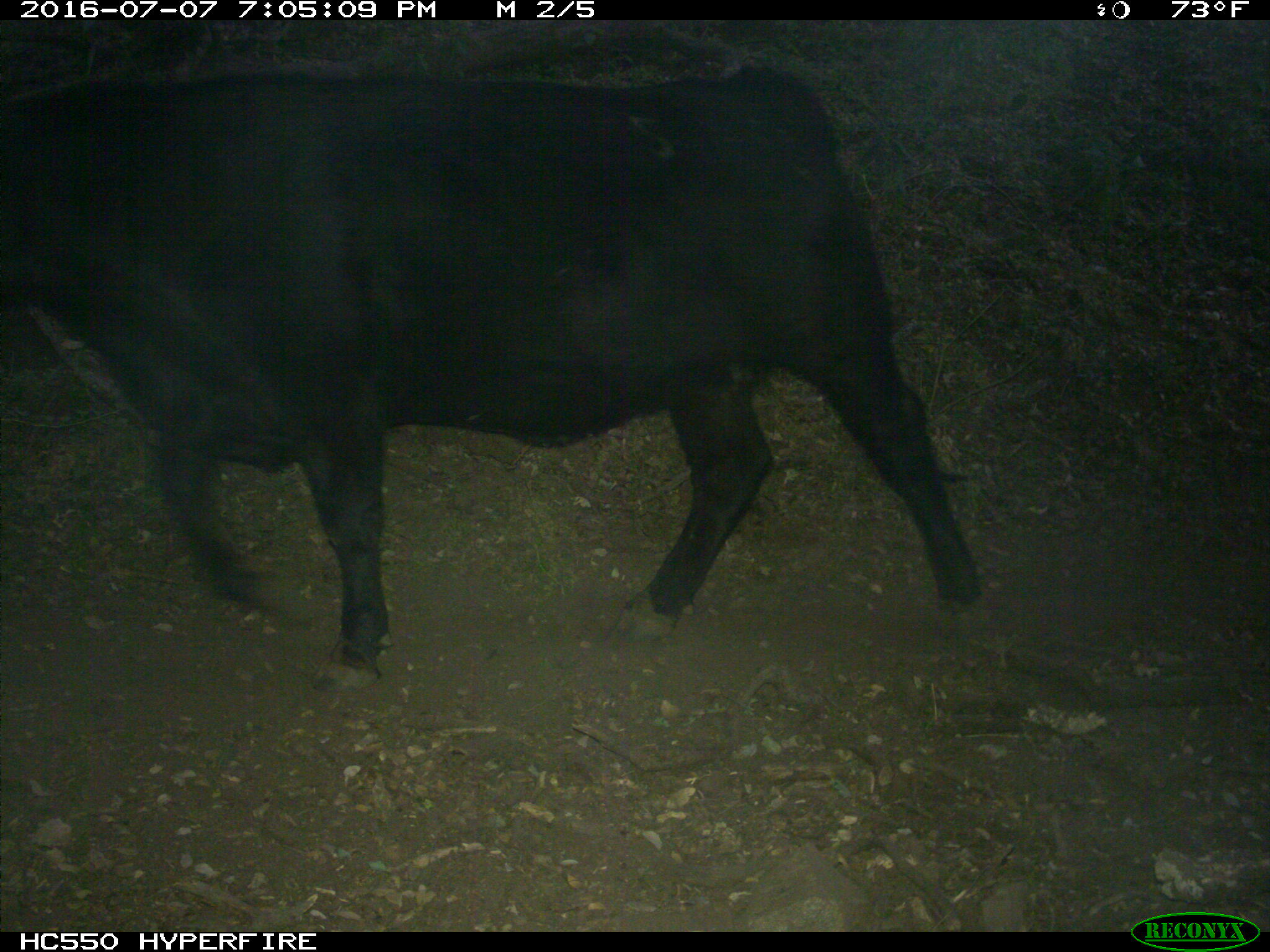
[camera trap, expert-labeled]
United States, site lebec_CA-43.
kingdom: Animalia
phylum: Chordata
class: Mammalia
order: Artiodactyla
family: Bovidae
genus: Bos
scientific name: Bos taurus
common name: domestic cow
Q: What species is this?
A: Bos taurus (domestic cow).